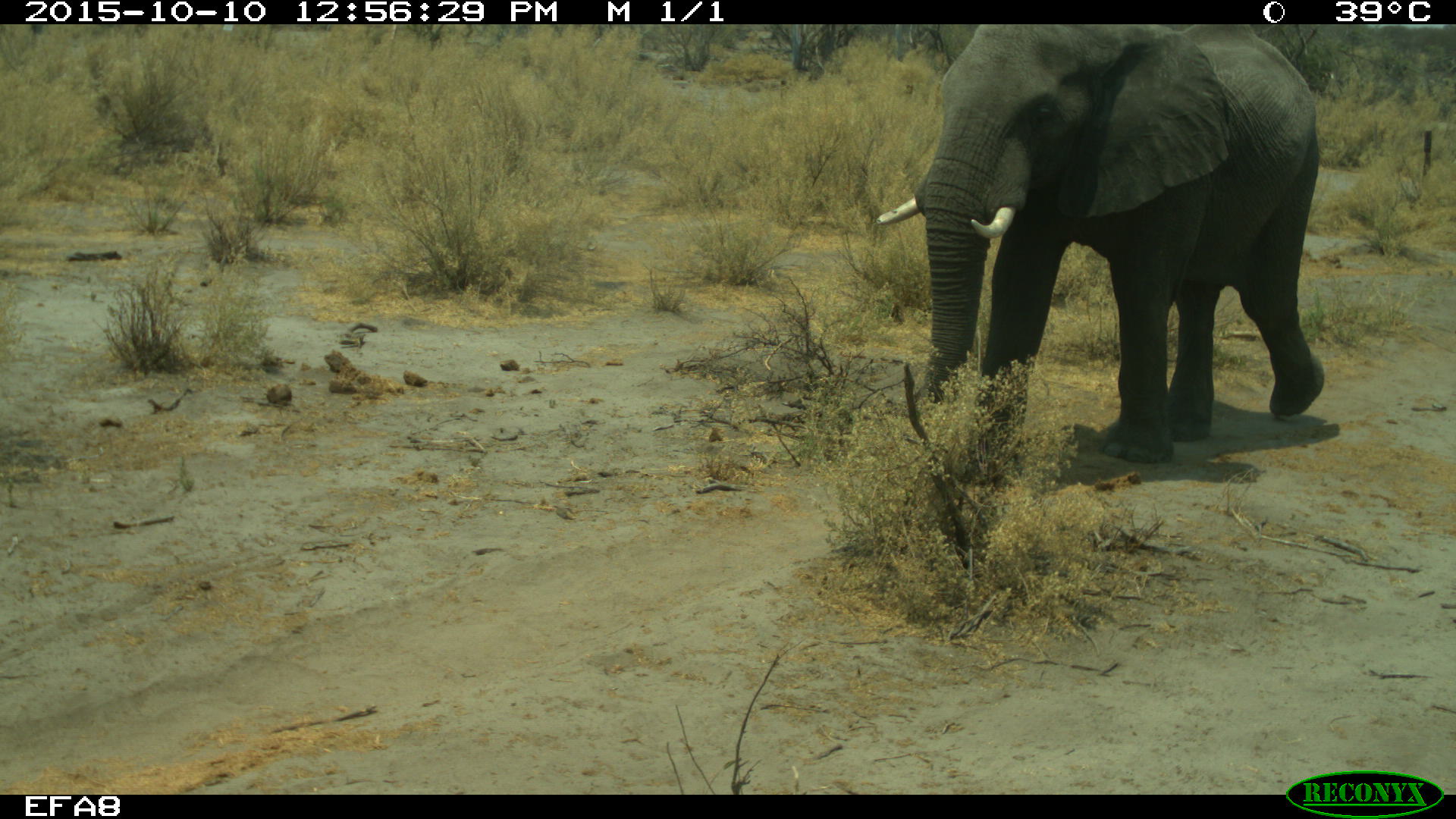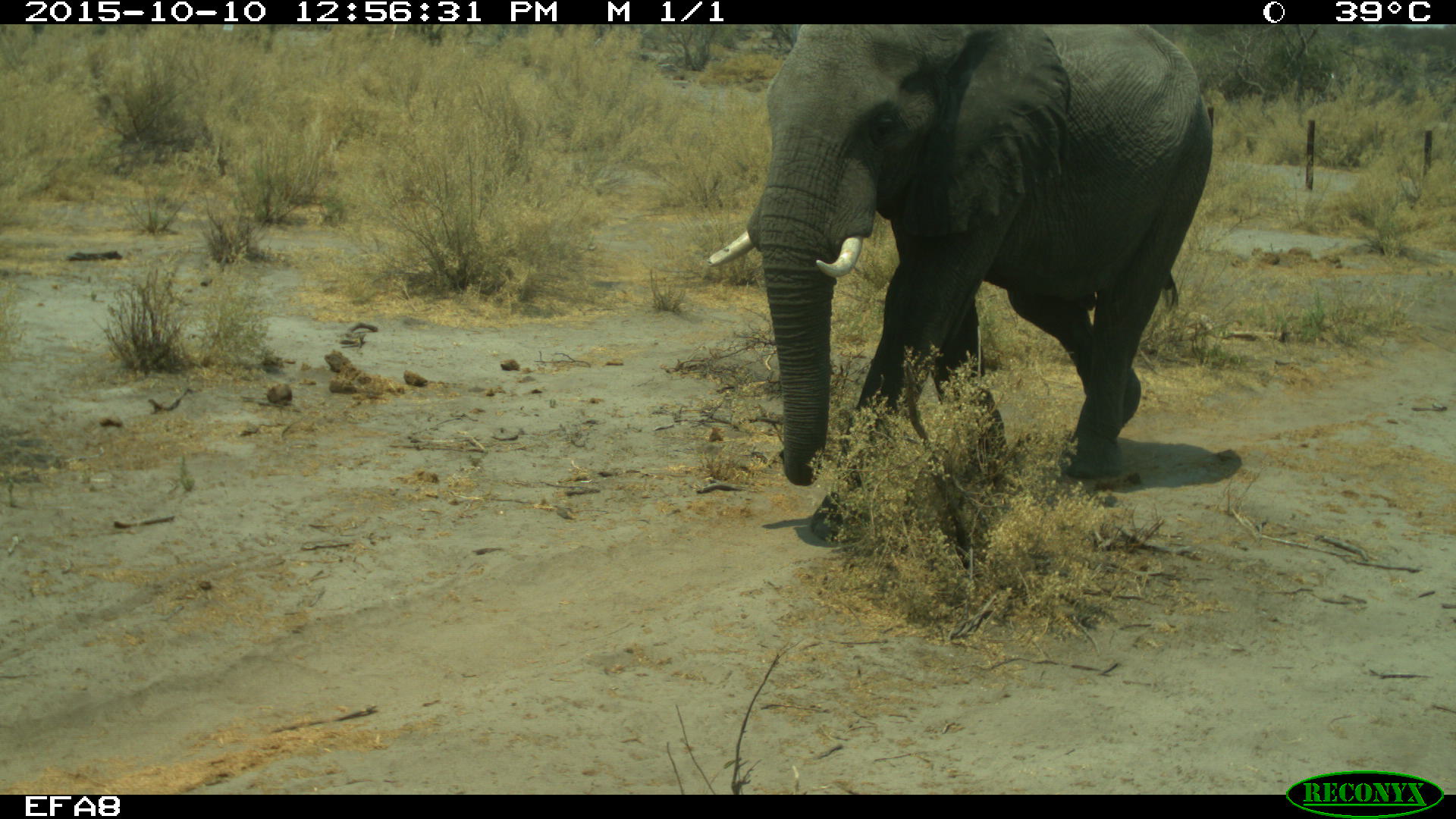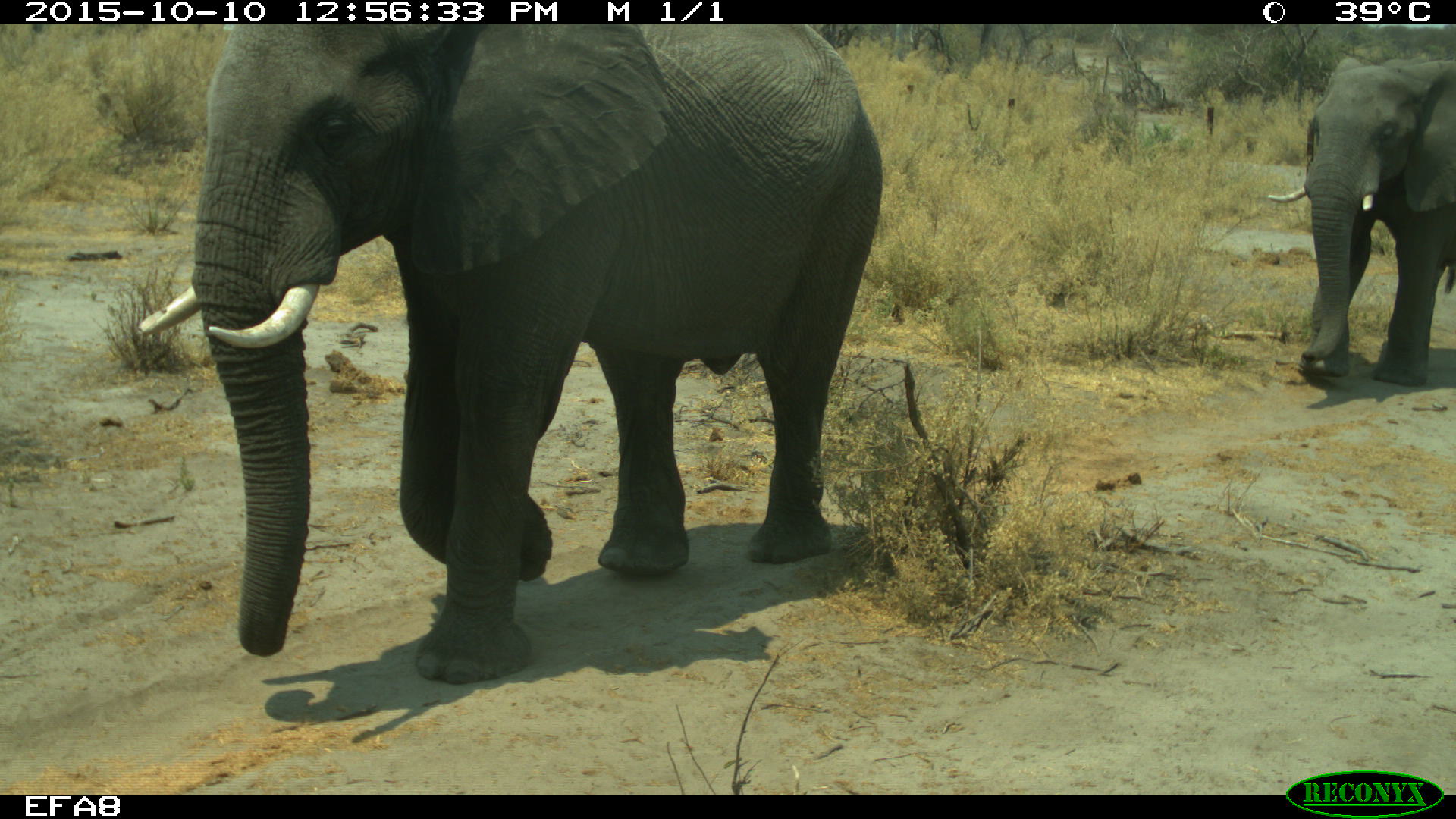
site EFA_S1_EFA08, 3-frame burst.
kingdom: Animalia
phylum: Chordata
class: Mammalia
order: Proboscidea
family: Elephantidae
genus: Loxodonta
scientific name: Loxodonta africana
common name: african bush elephant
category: elephant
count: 1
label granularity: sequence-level